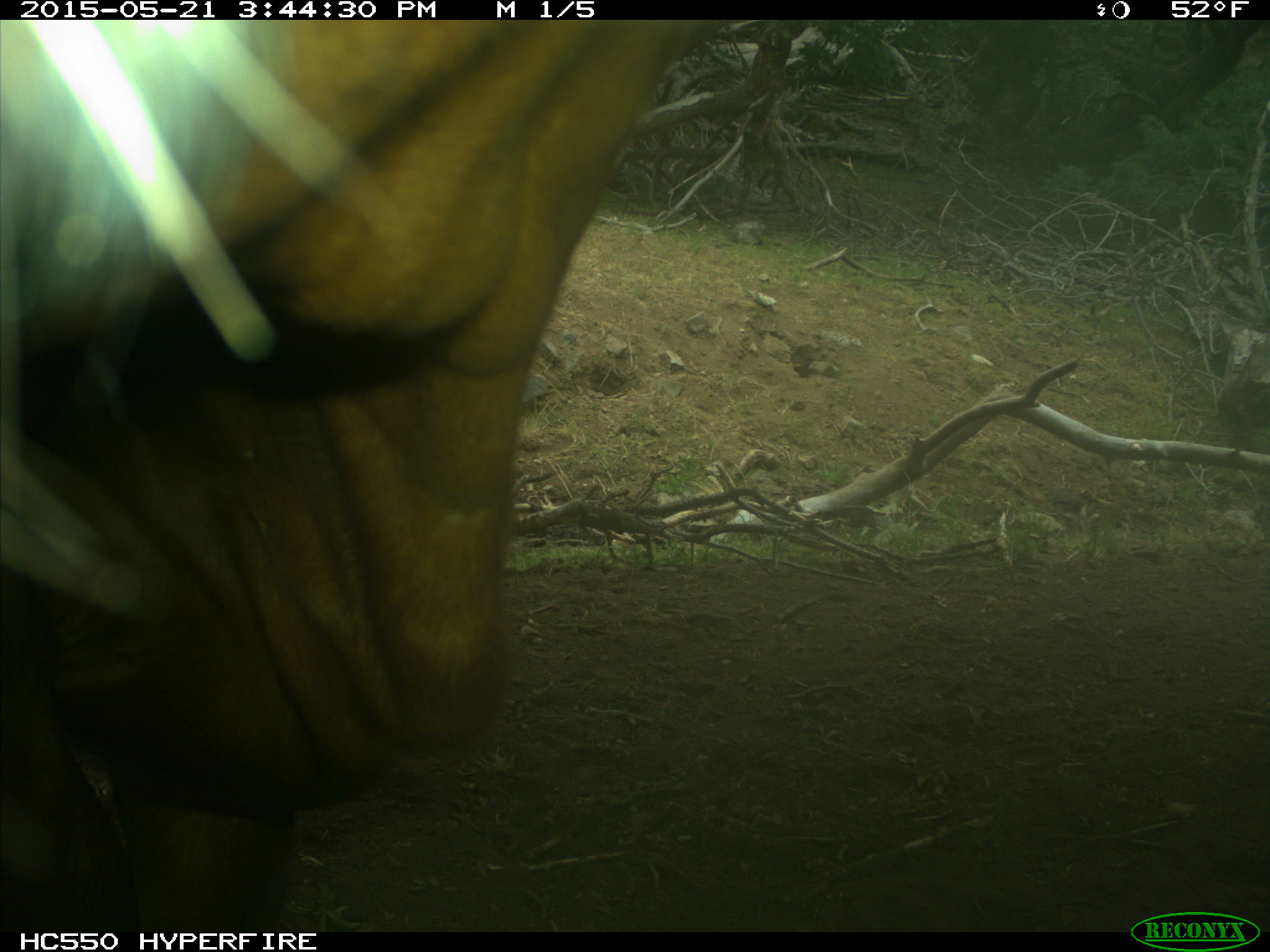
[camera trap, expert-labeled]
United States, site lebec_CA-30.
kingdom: Animalia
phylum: Chordata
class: Mammalia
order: Artiodactyla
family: Bovidae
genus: Bos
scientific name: Bos taurus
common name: domestic cow